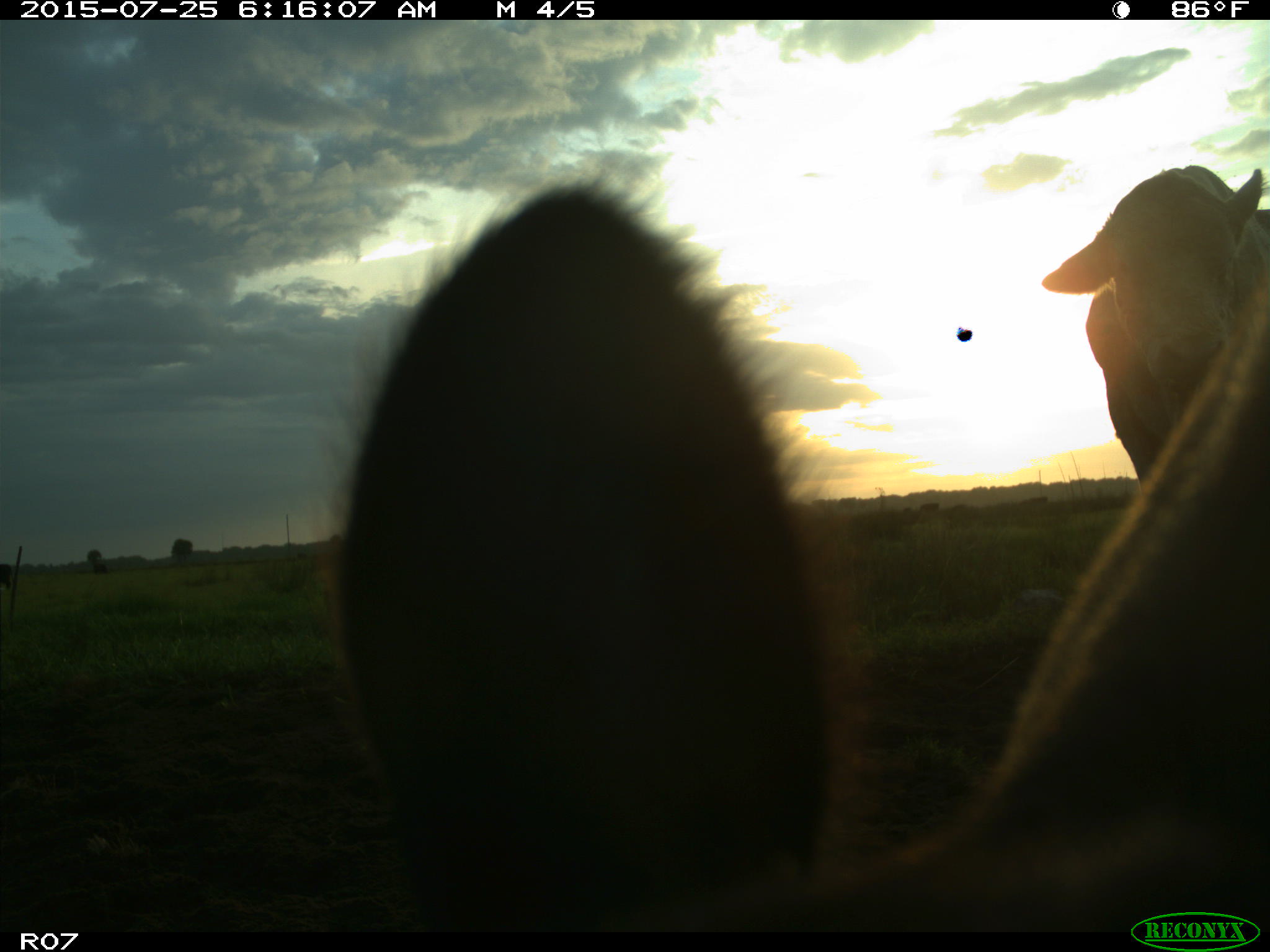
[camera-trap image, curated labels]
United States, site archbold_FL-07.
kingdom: Animalia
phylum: Chordata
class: Mammalia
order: Artiodactyla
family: Bovidae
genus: Bos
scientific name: Bos taurus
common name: domestic cow